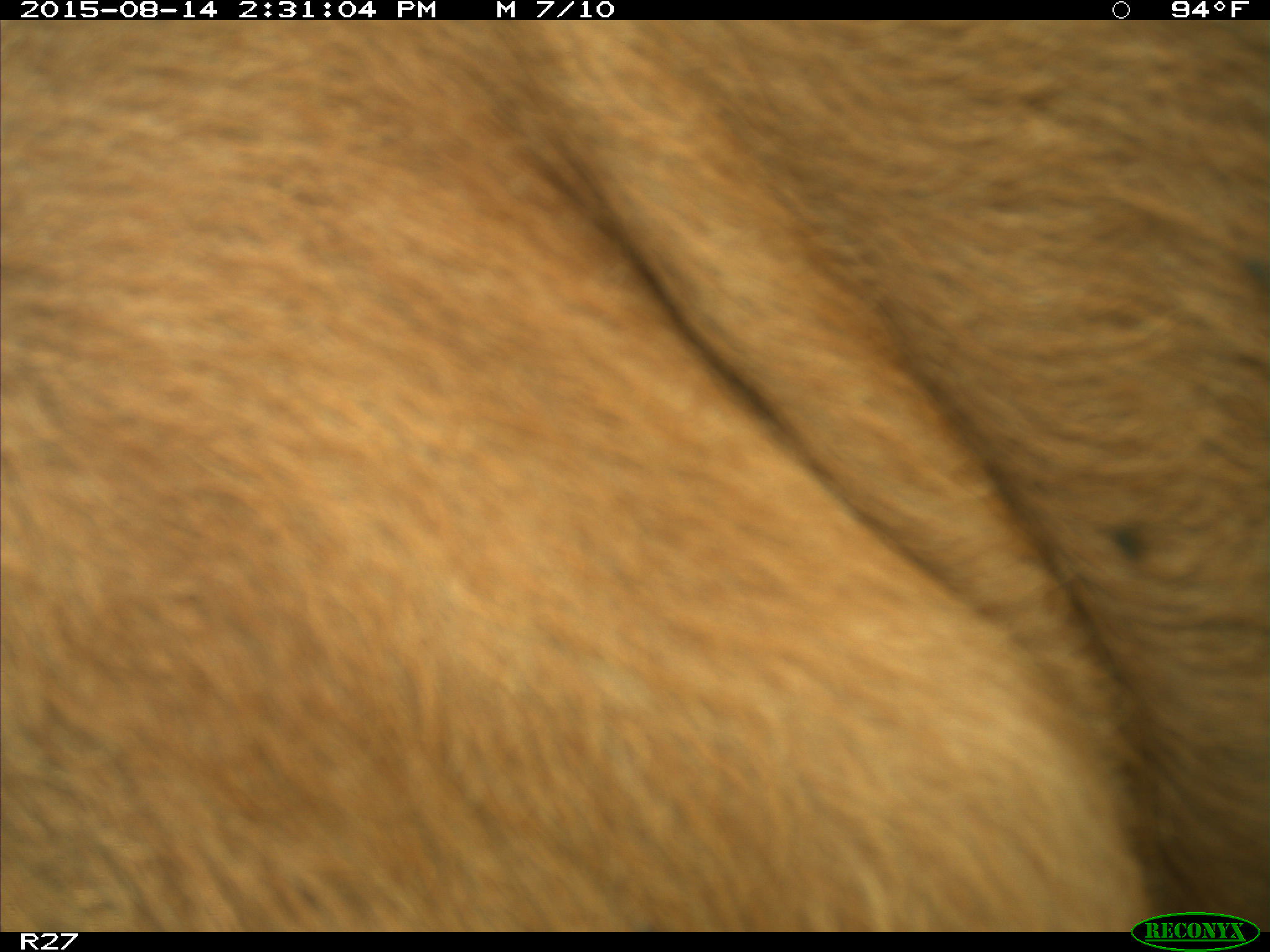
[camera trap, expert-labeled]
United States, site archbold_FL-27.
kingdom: Animalia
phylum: Chordata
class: Mammalia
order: Artiodactyla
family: Bovidae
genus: Bos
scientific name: Bos taurus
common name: domestic cow